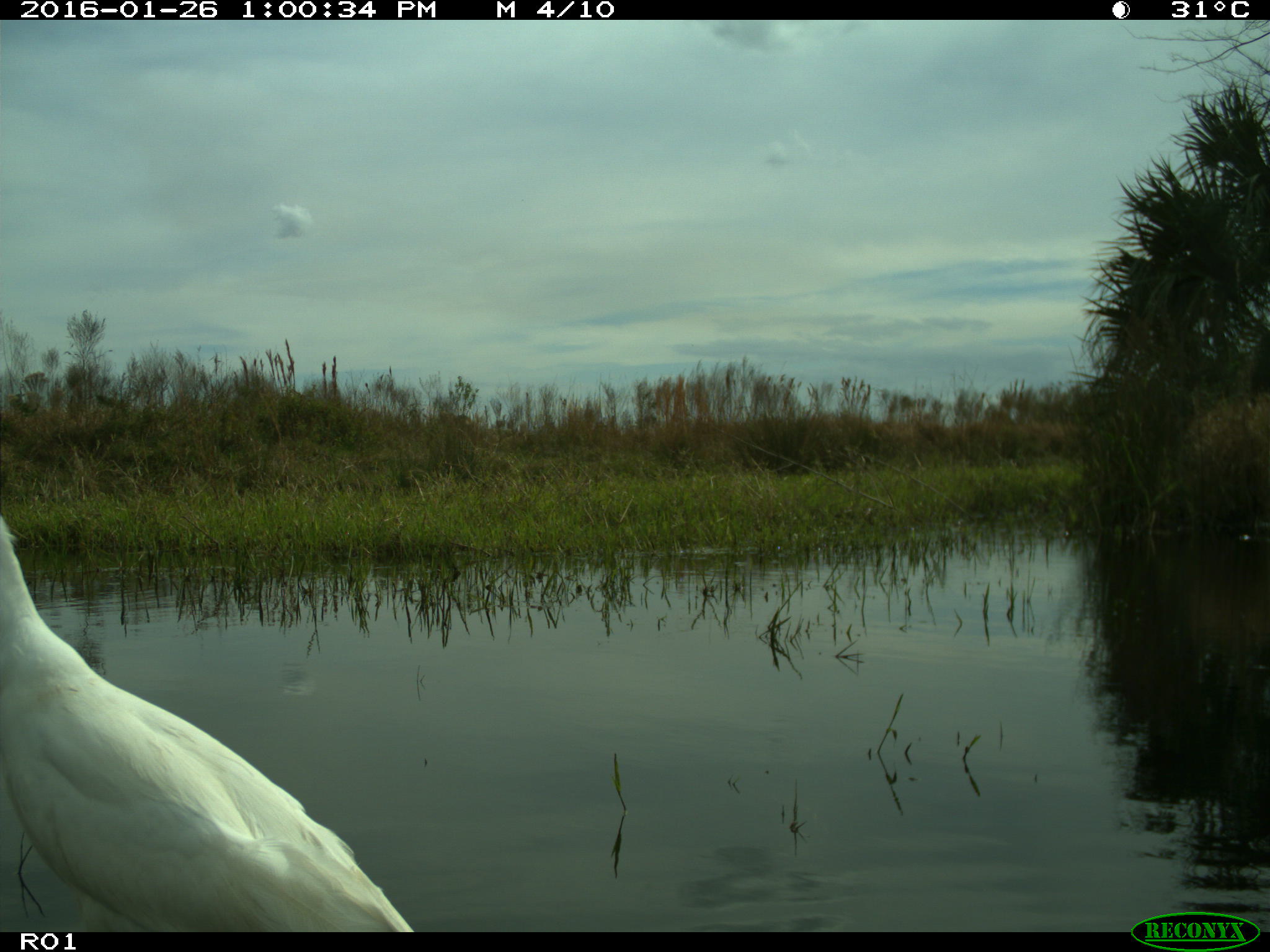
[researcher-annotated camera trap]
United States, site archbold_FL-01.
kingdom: Animalia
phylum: Chordata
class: Aves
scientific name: Aves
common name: birds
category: unidentified bird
Unidentified bird (birds) (Aves).